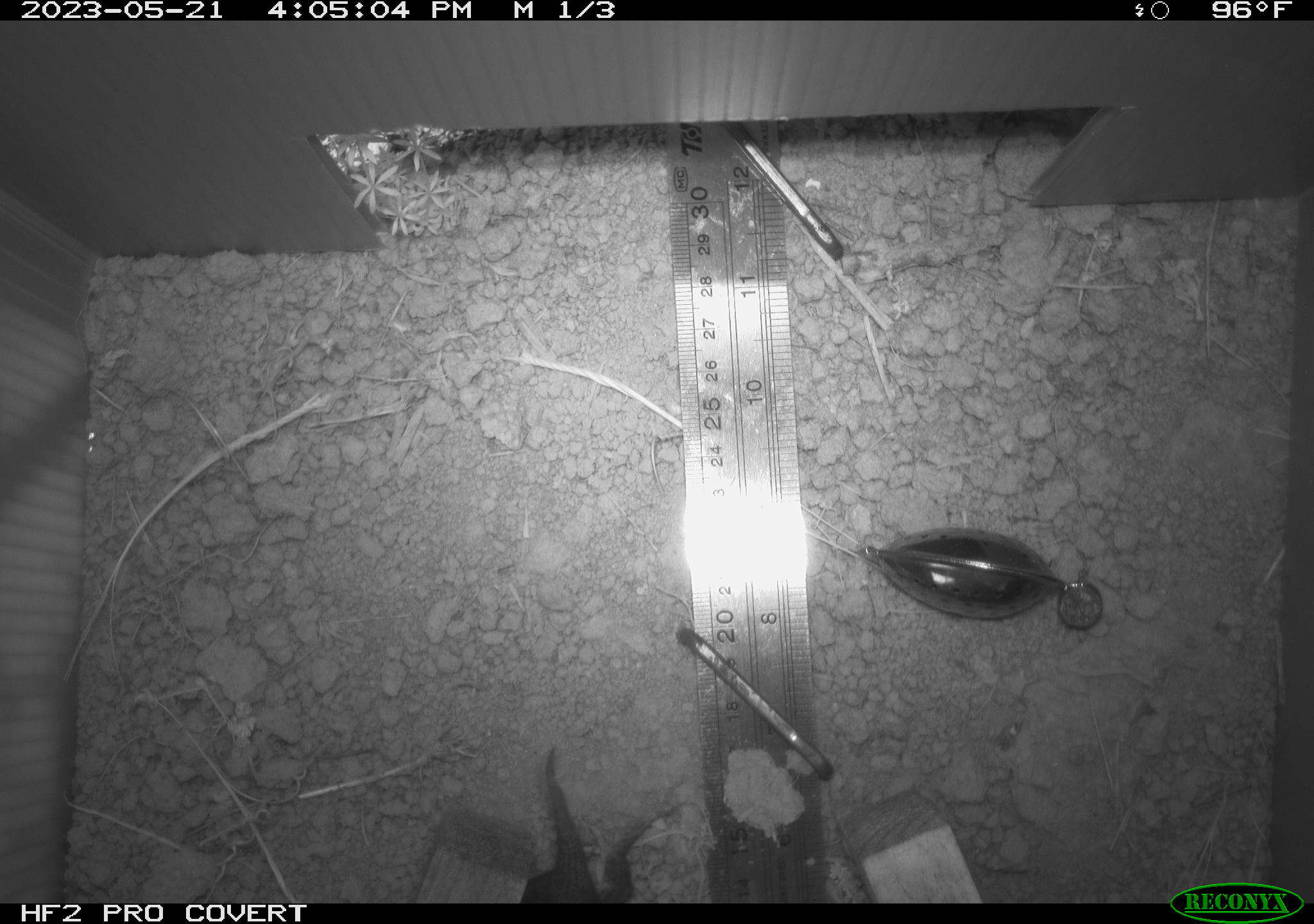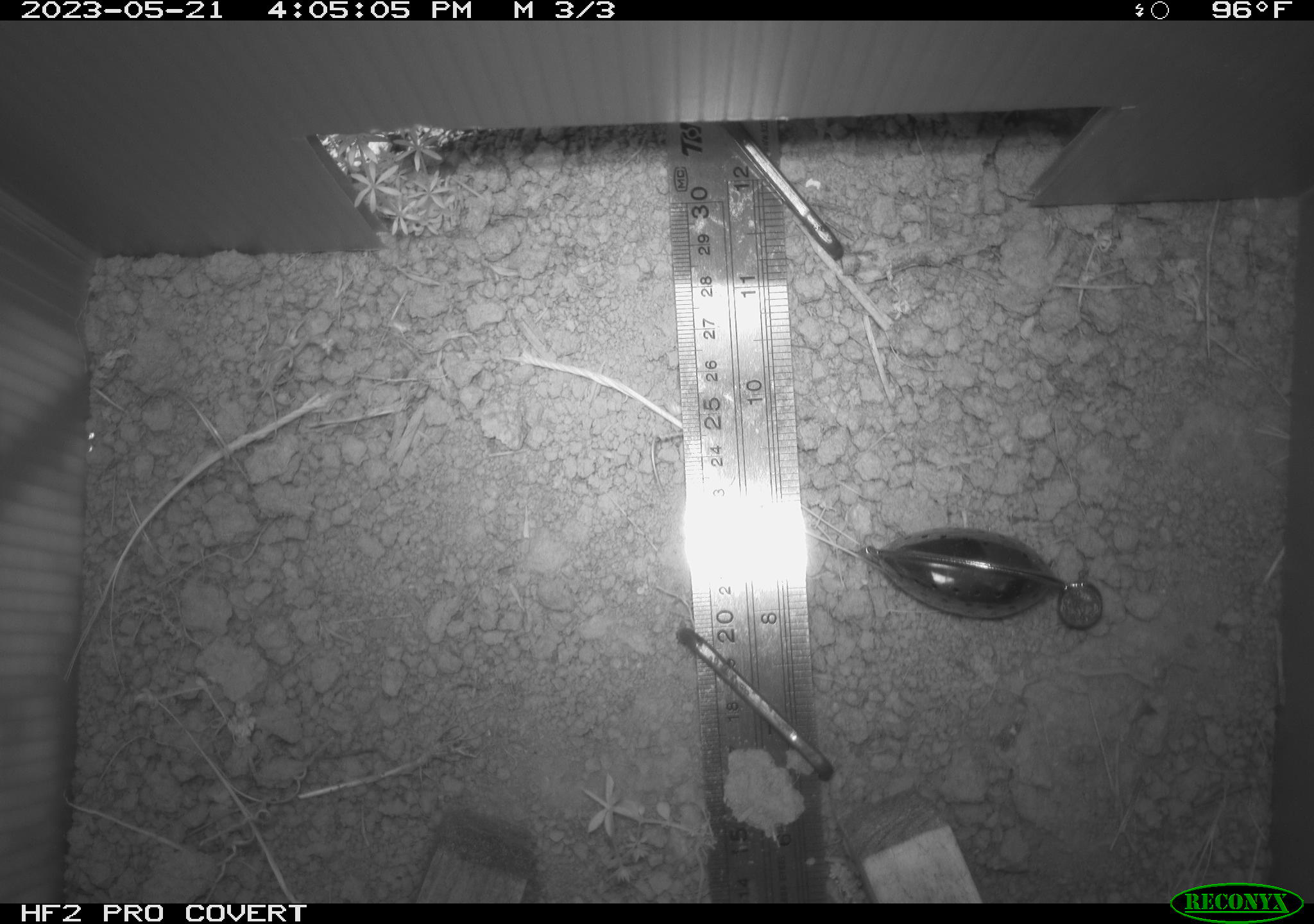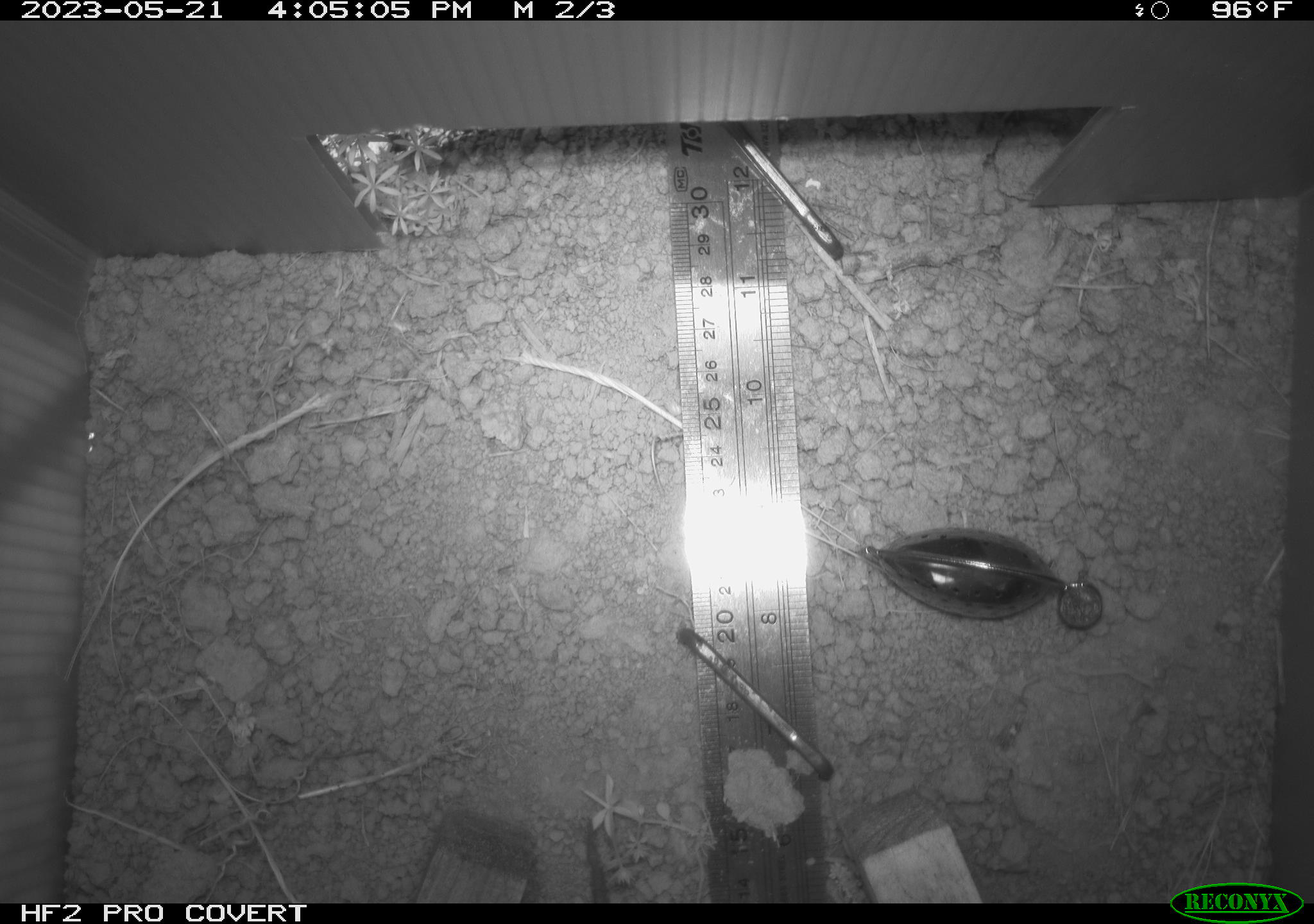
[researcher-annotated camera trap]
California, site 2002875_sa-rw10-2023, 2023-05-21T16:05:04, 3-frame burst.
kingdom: Animalia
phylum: Chordata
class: Reptilia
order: Squamata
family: Phrynosomatidae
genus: Sceloporus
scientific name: Sceloporus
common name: spiny lizards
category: sceloporus species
Sceloporus species (spiny lizards) (Sceloporus).